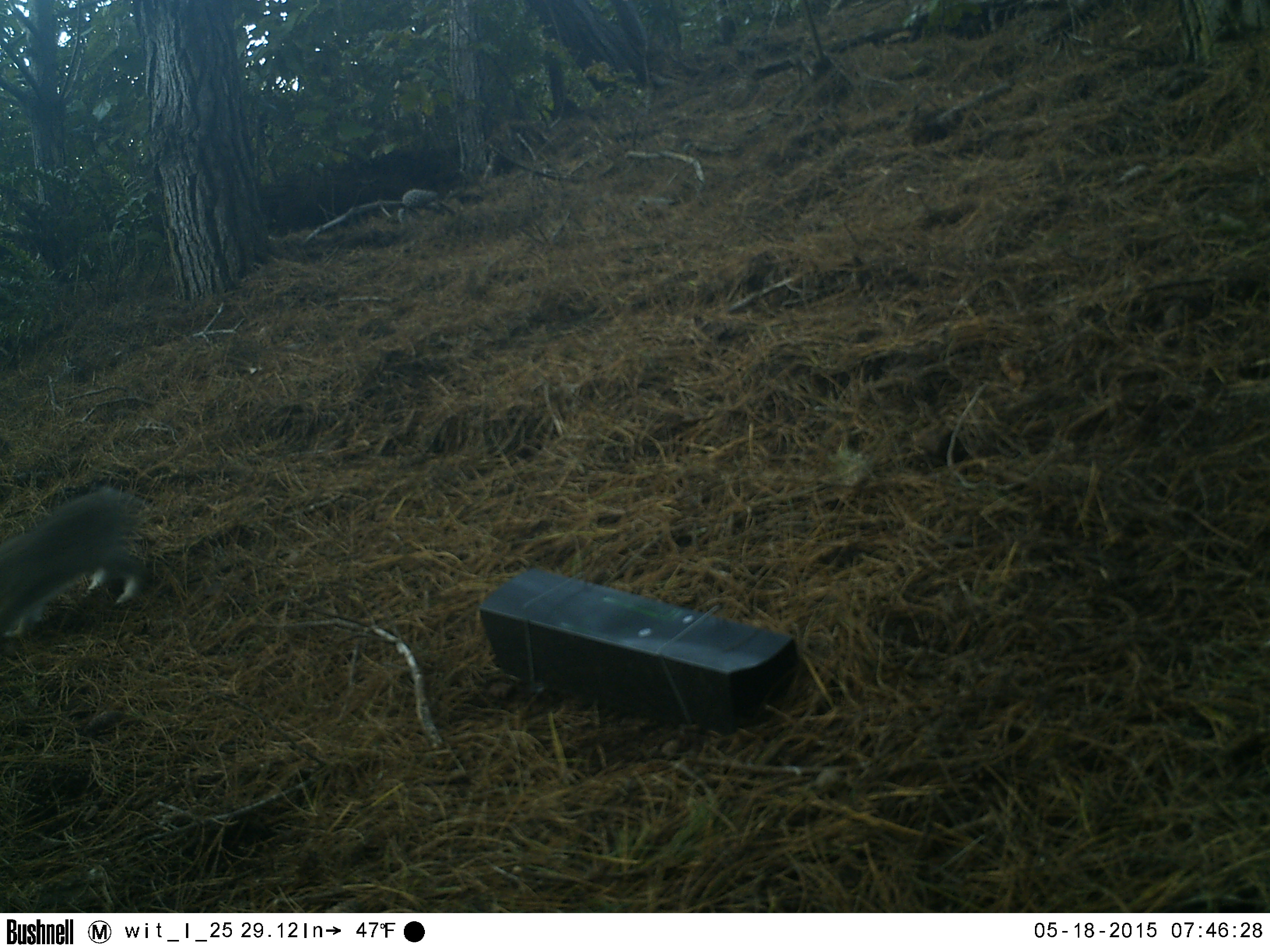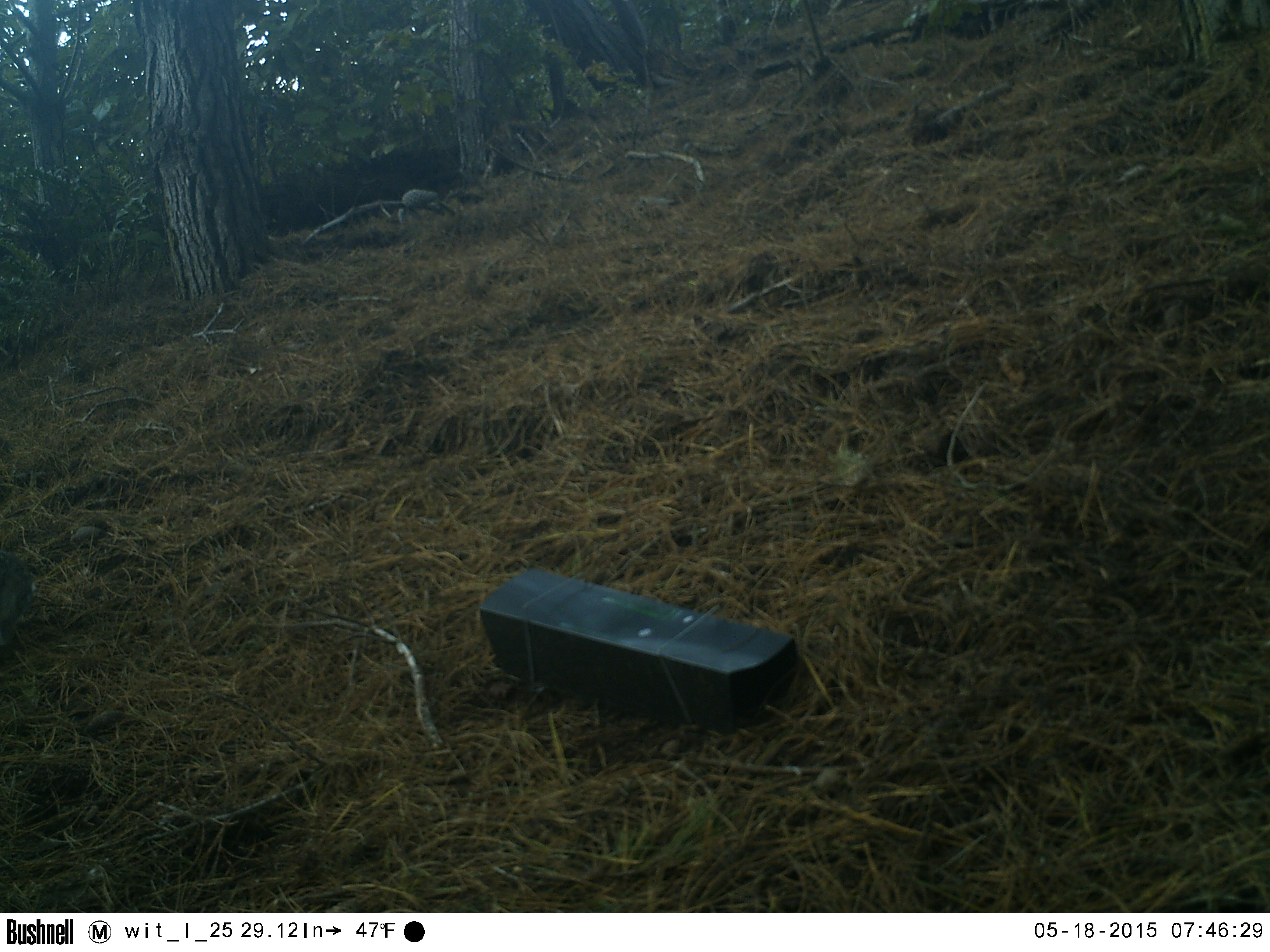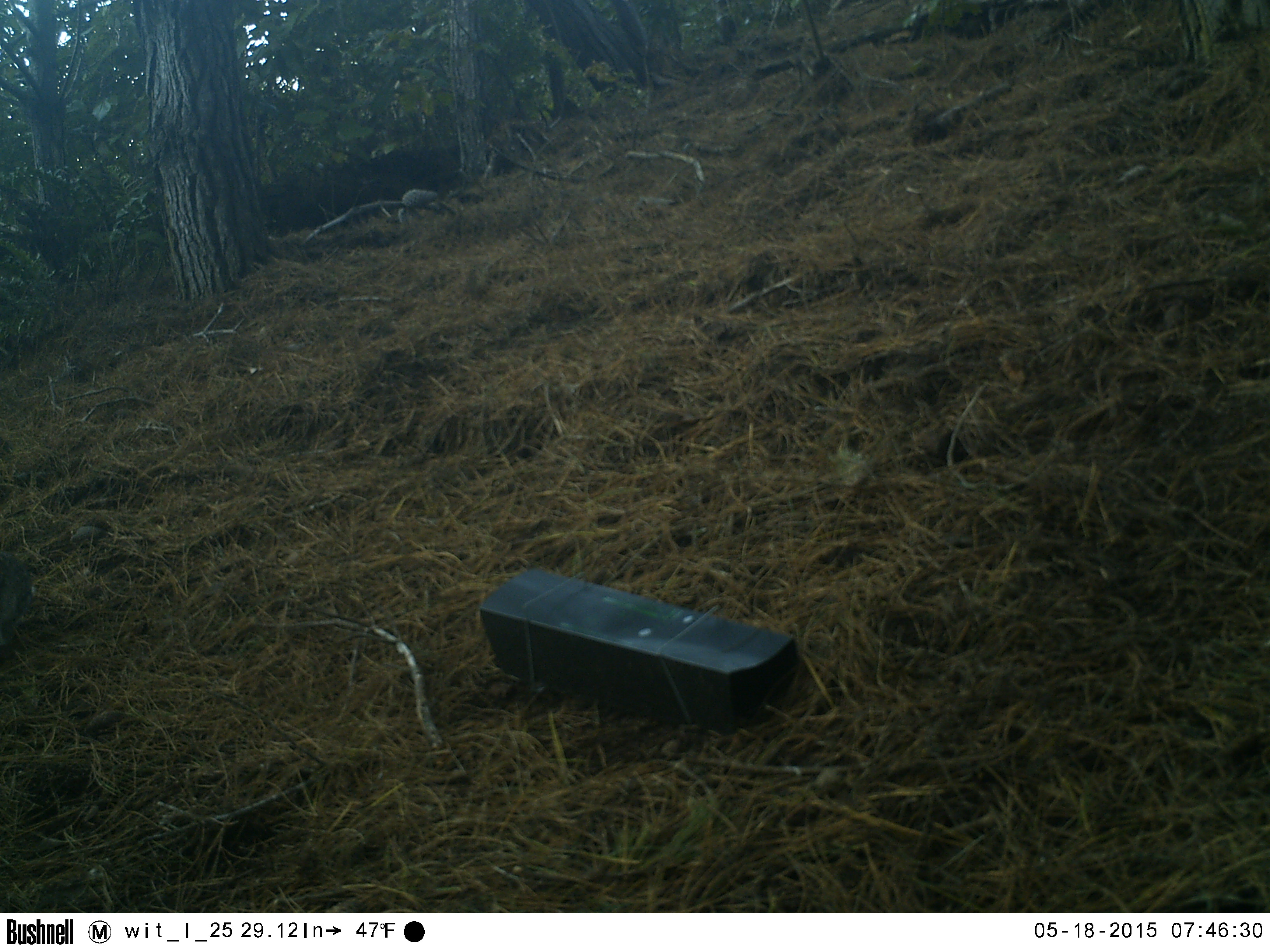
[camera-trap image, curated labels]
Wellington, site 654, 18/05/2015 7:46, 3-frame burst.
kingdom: Animalia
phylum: Chordata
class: Mammalia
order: Lagomorpha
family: Leporidae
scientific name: Leporidae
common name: rabbit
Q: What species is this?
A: Rabbit (Leporidae).